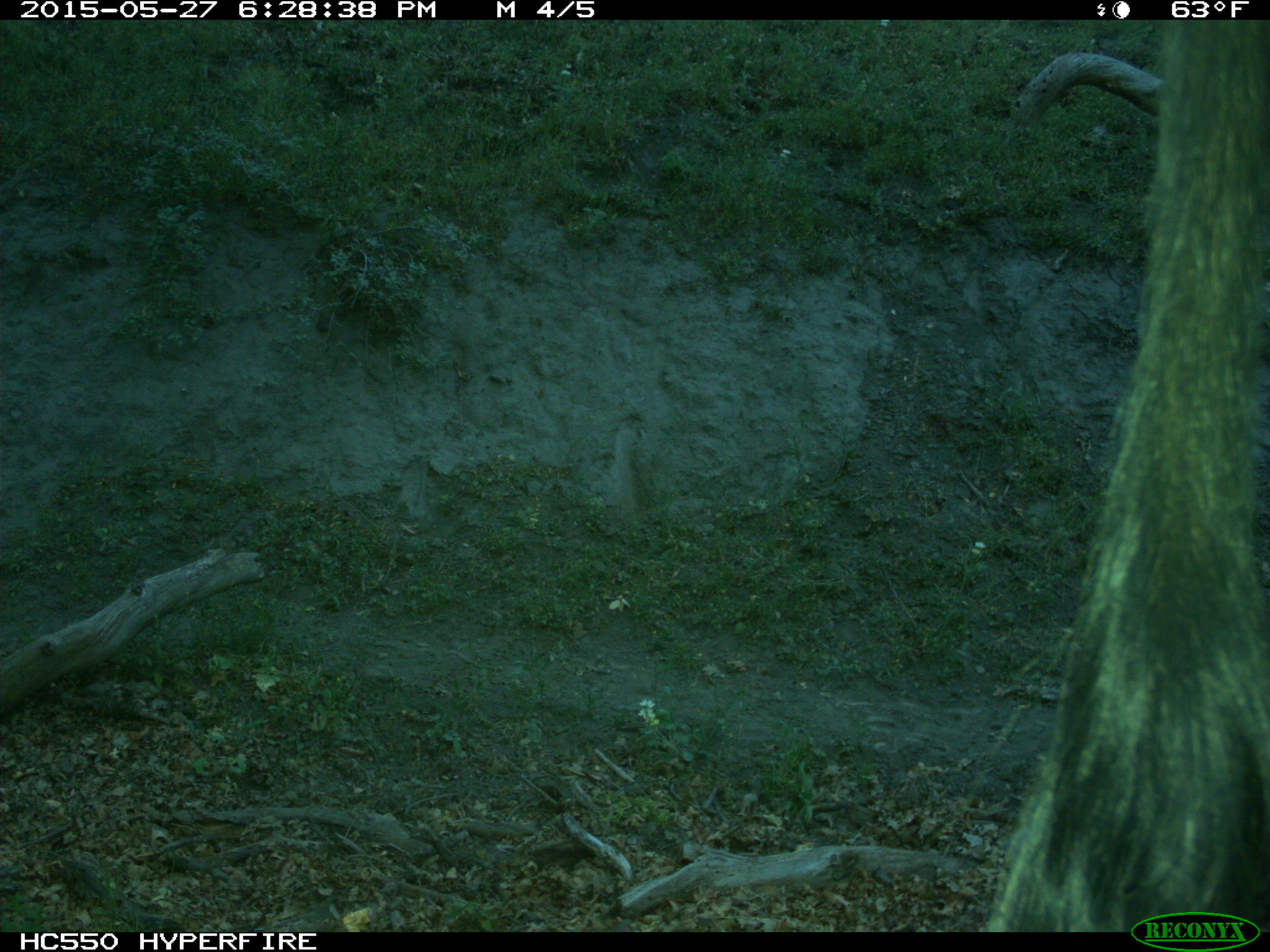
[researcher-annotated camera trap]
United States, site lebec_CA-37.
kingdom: Animalia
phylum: Chordata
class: Mammalia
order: Artiodactyla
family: Bovidae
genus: Bos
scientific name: Bos taurus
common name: domestic cow